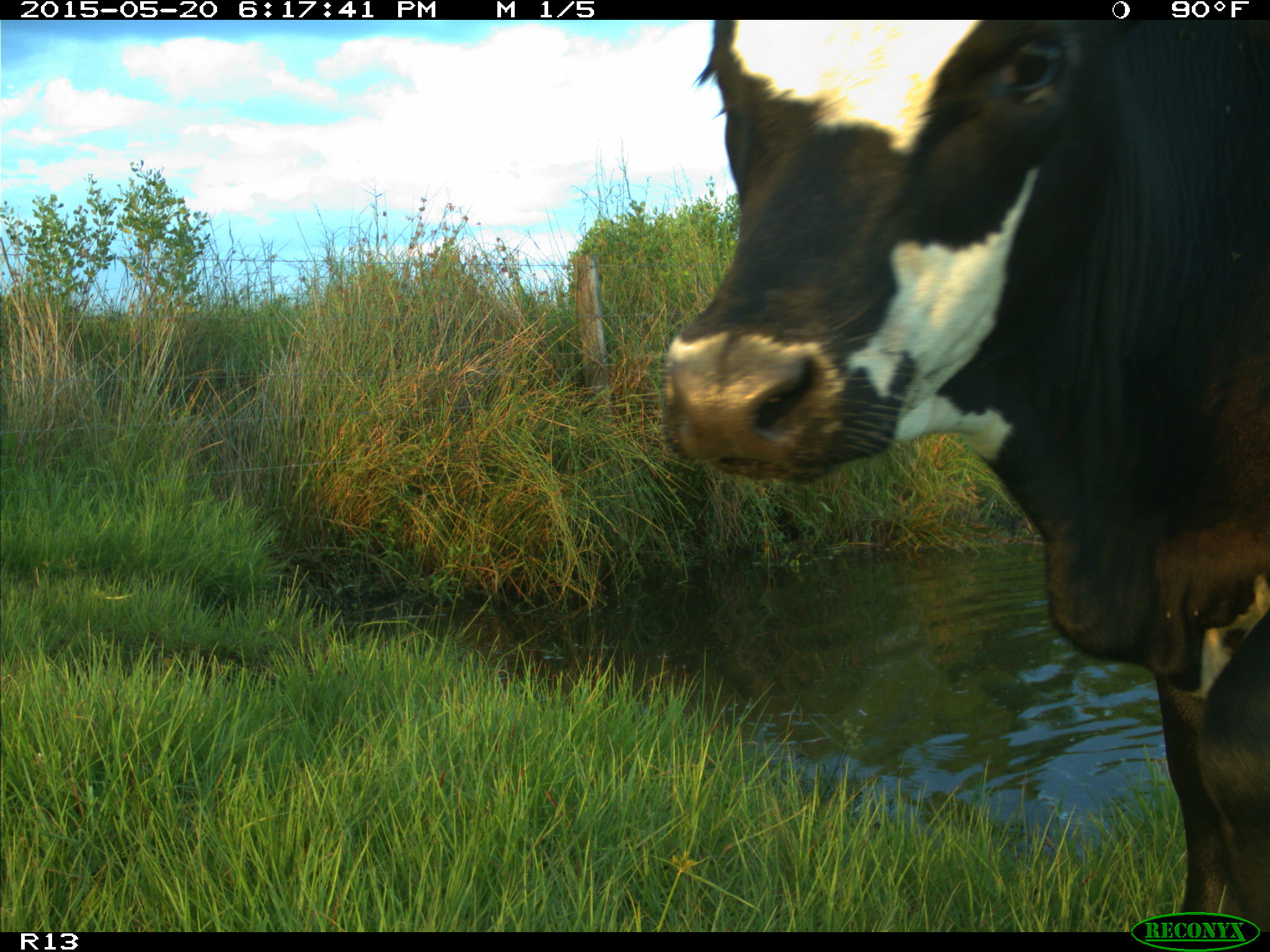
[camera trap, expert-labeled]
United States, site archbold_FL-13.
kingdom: Animalia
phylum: Chordata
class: Mammalia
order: Artiodactyla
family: Bovidae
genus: Bos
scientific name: Bos taurus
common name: domestic cow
Bos taurus (domestic cow).